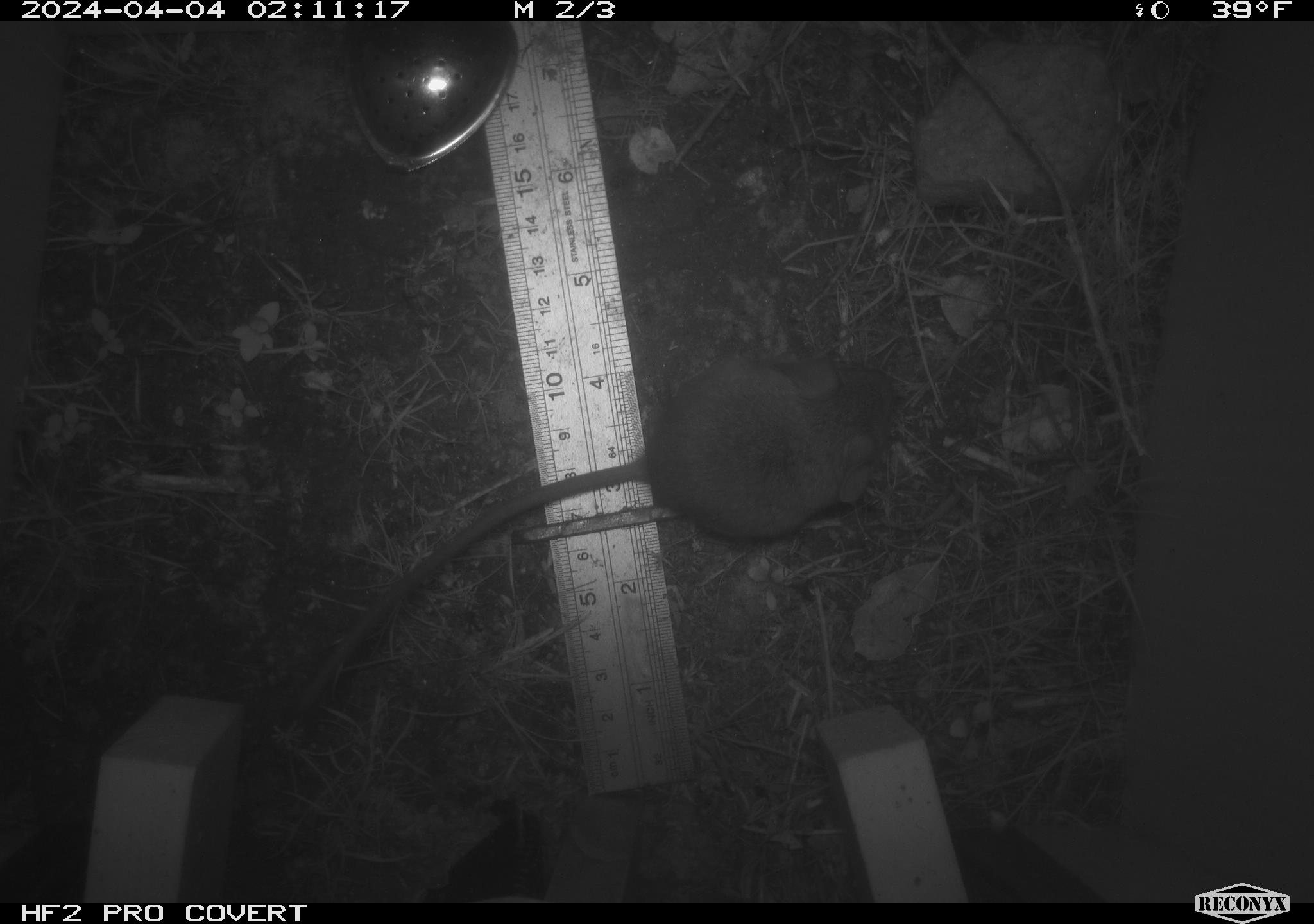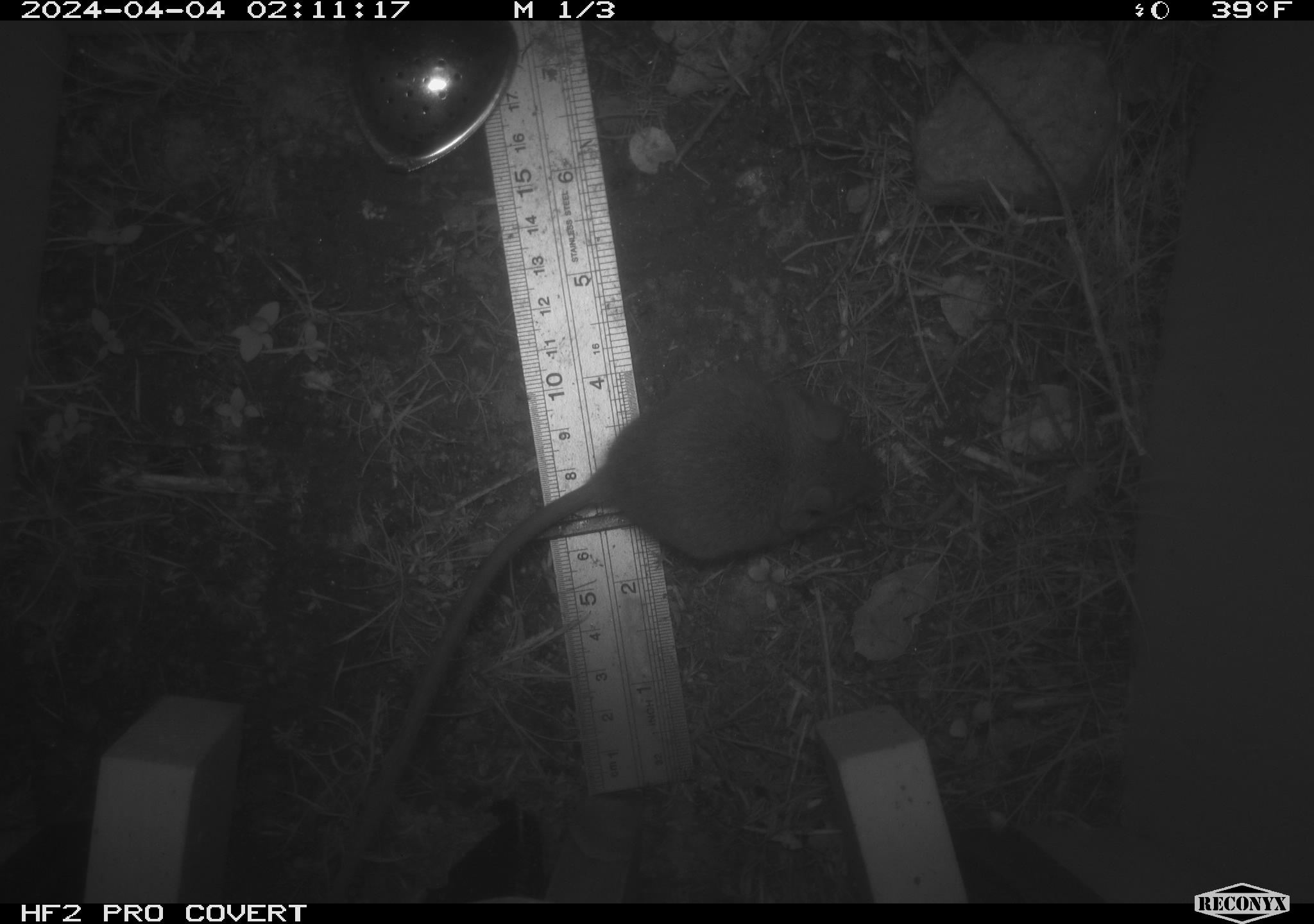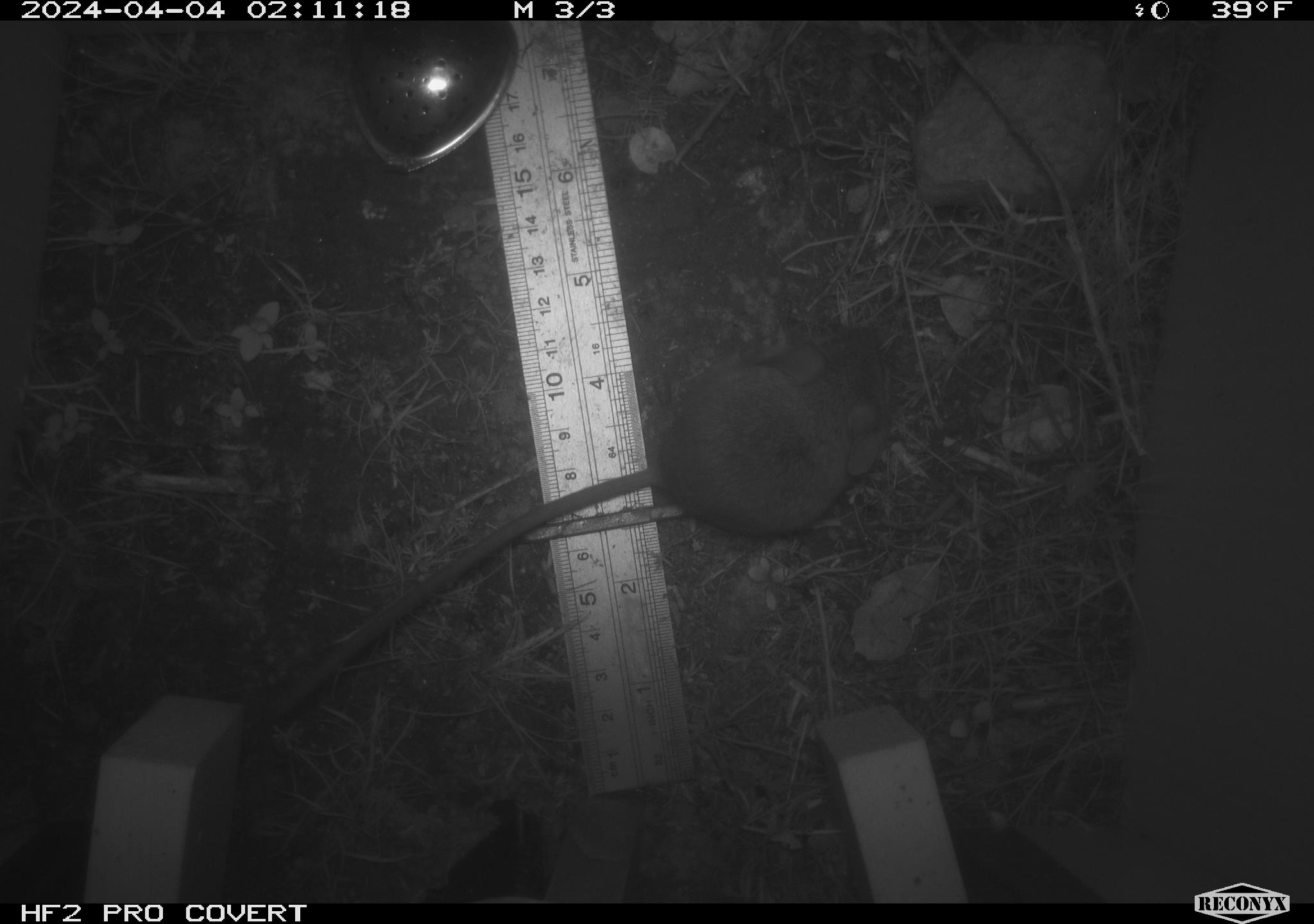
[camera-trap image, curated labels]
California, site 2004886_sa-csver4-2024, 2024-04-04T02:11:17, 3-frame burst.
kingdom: Animalia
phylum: Chordata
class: Mammalia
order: Rodentia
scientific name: Rodentia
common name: mouse species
Mouse species (Rodentia).